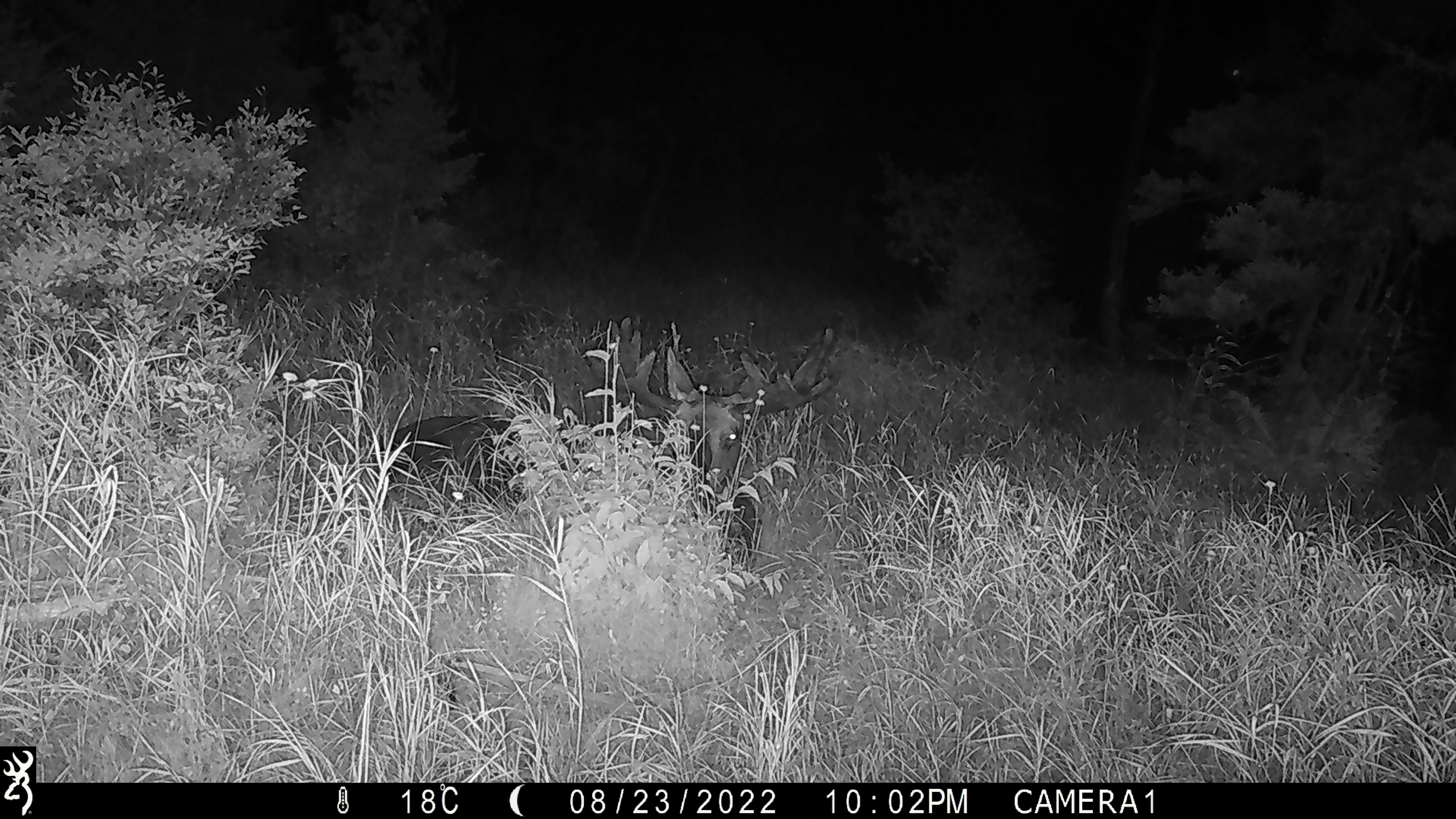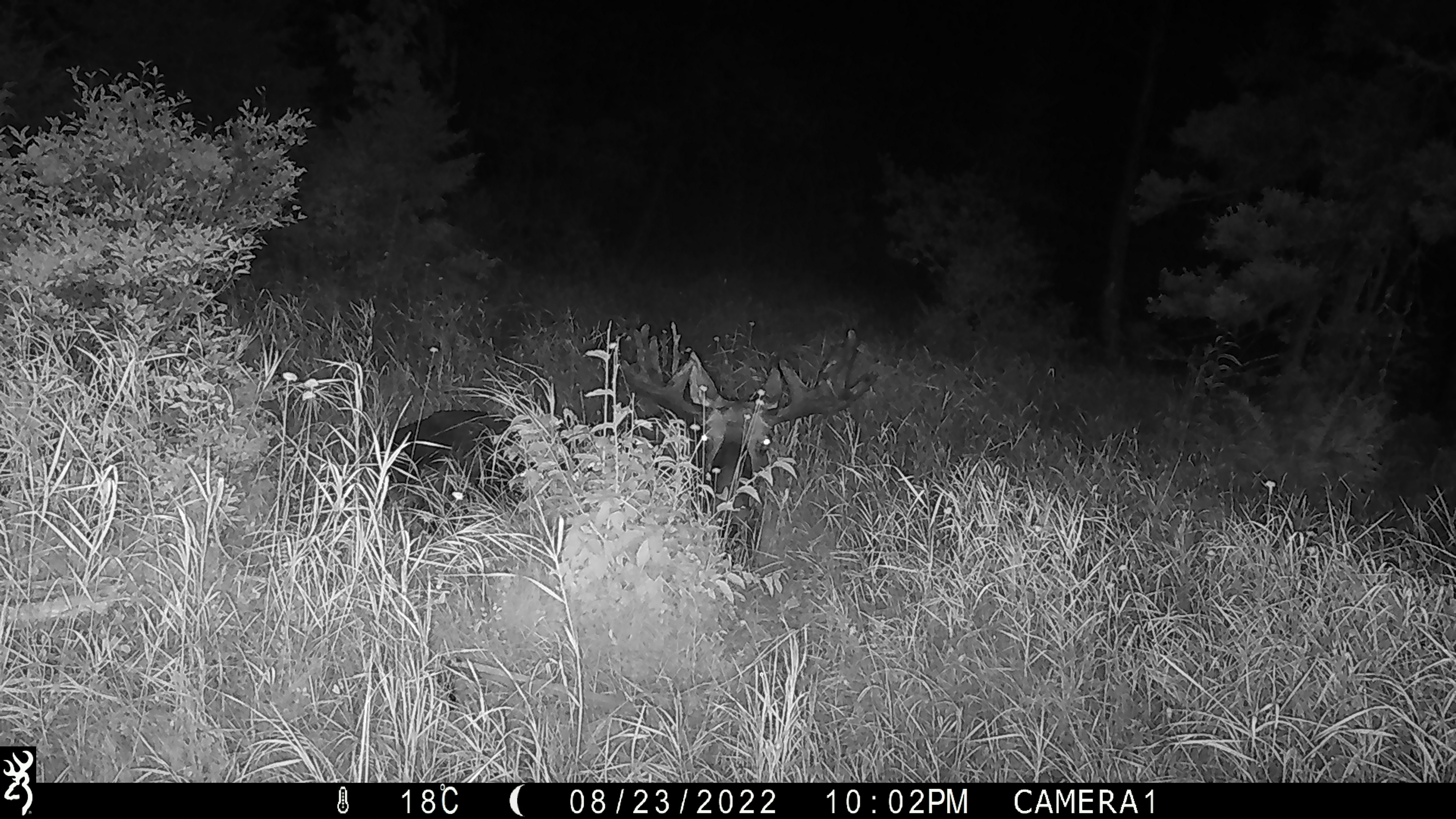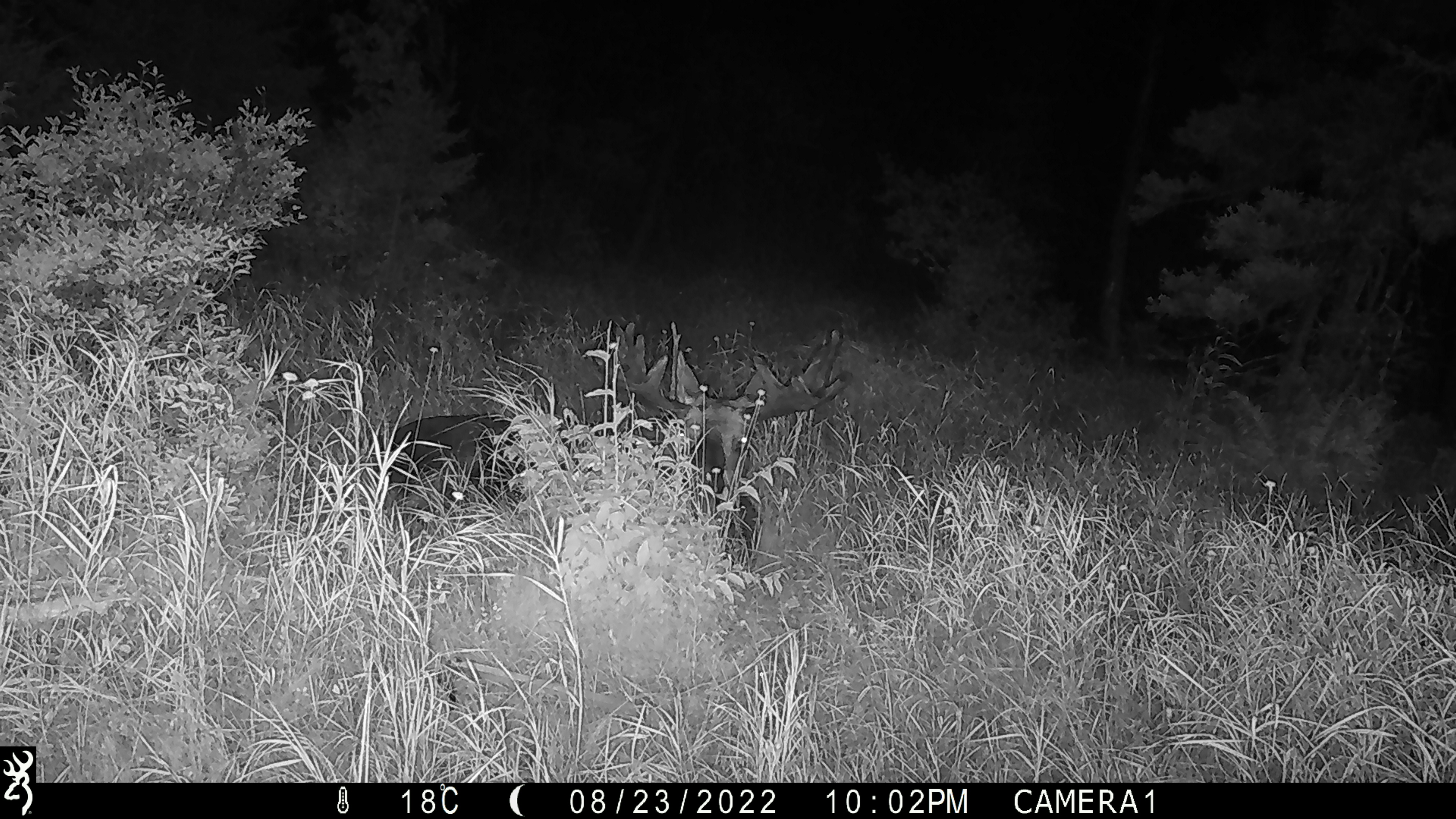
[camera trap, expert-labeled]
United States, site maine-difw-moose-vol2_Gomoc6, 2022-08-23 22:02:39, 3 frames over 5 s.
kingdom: Animalia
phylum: Chordata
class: Mammalia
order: Artiodactyla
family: Cervidae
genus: Alces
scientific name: Alces alces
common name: moose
Moose (Alces alces).